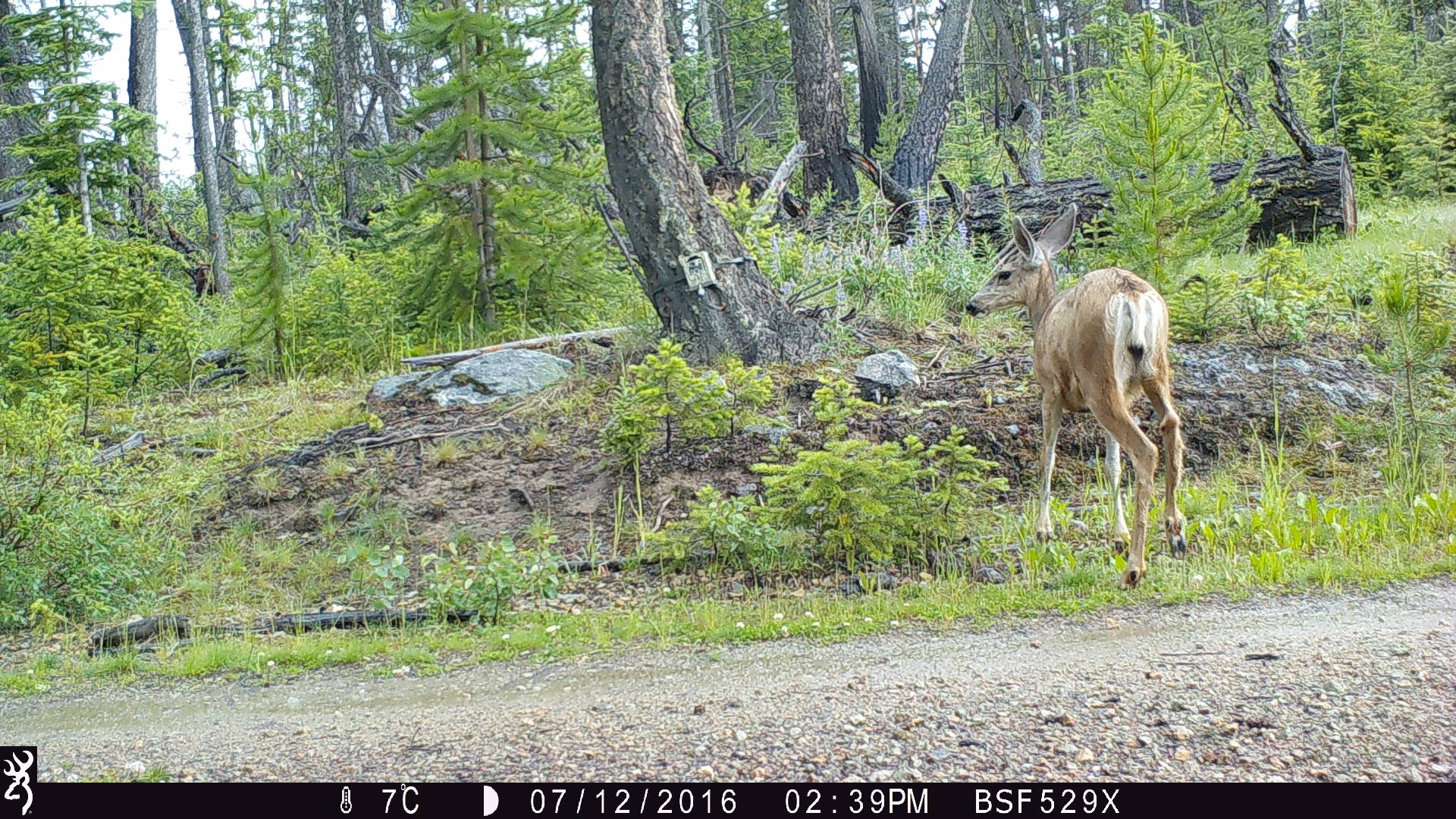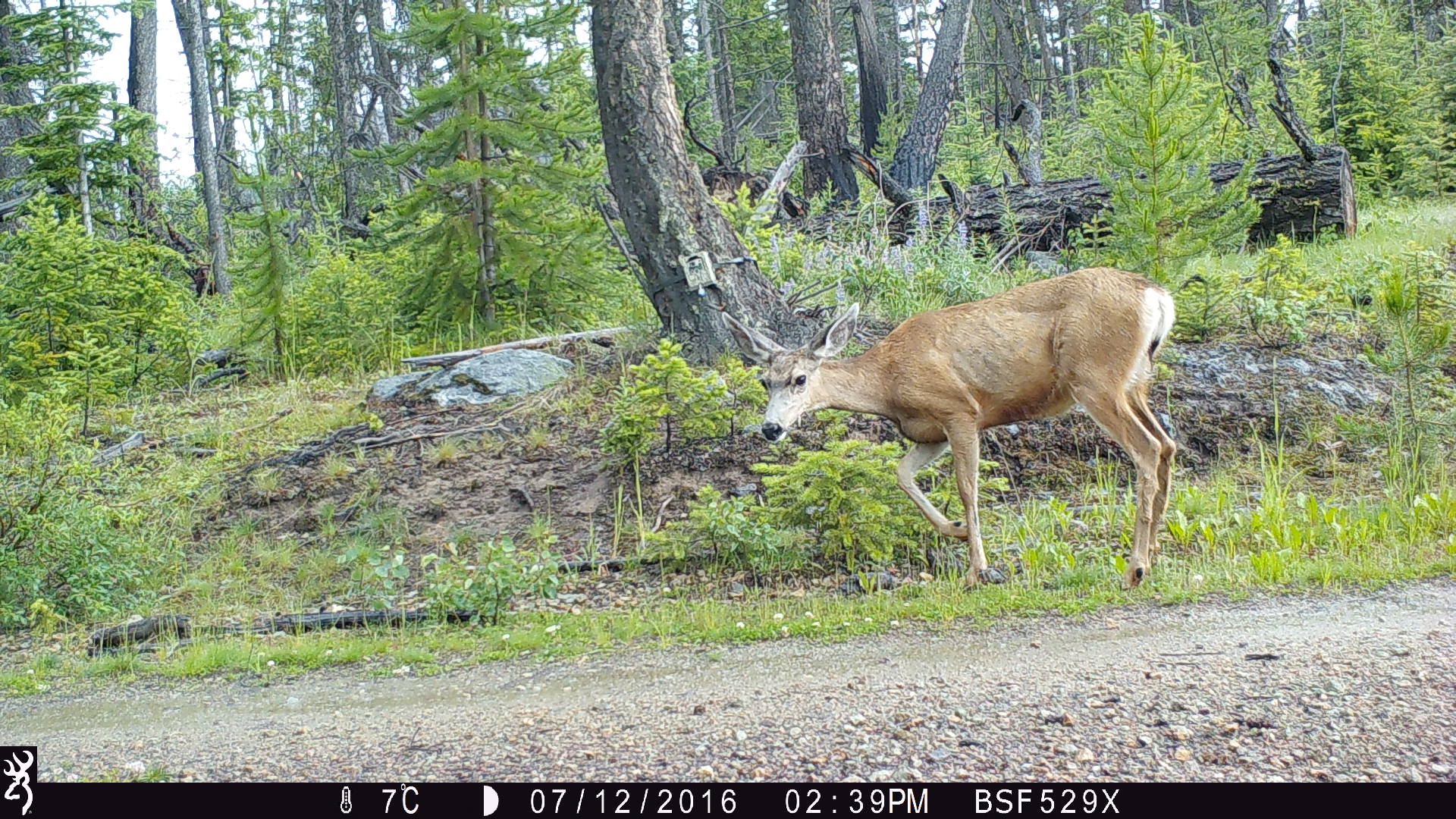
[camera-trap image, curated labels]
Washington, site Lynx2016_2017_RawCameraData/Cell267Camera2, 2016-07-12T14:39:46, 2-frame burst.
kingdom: Animalia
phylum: Chordata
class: Mammalia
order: Artiodactyla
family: Cervidae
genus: Odocoileus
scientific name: Odocoileus hemionus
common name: mule deer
Odocoileus hemionus (mule deer). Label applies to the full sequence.